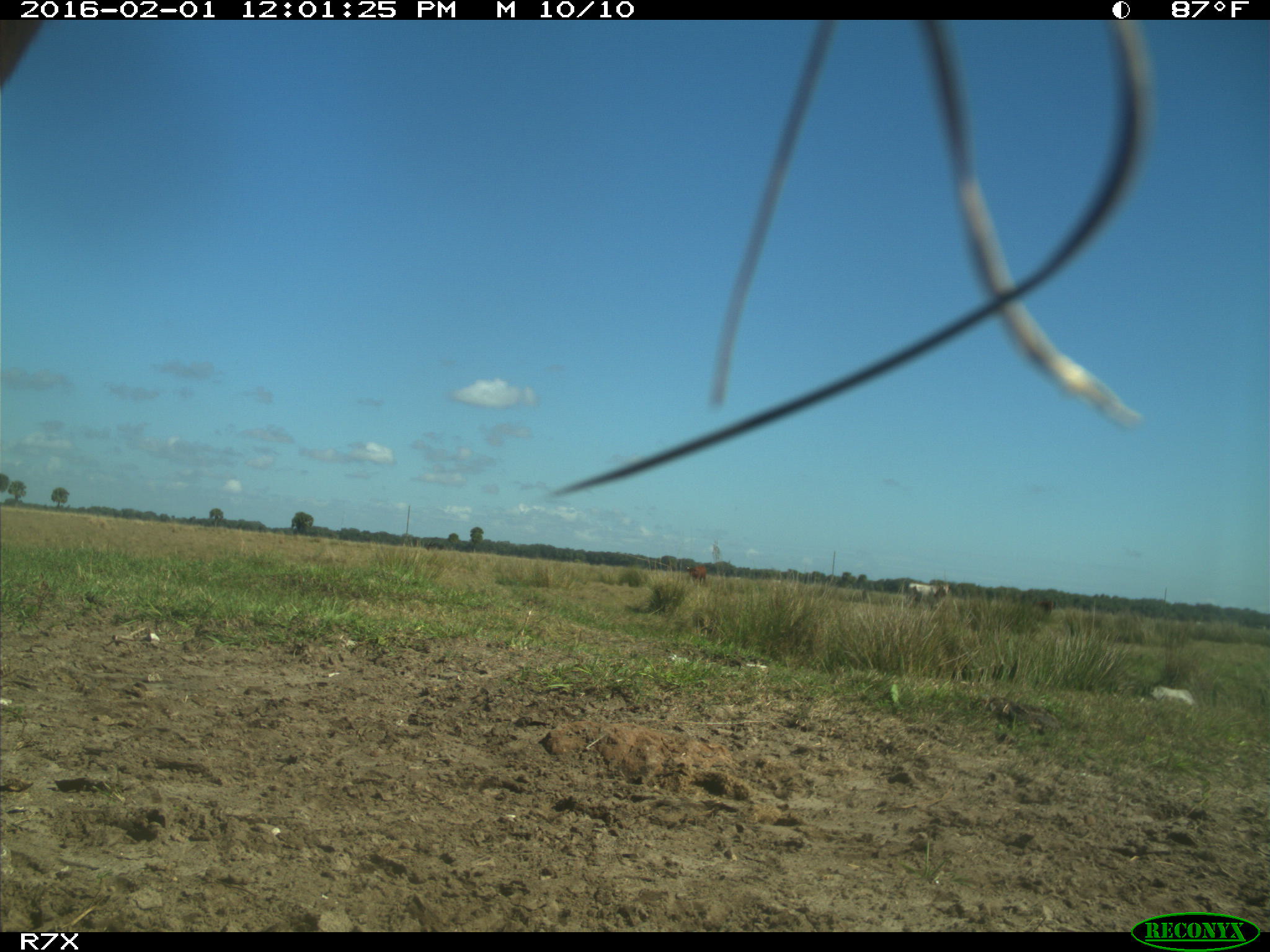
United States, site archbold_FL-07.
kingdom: Animalia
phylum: Chordata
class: Mammalia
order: Artiodactyla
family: Bovidae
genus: Bos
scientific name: Bos taurus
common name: domestic cow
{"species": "Bos taurus (domestic cow)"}